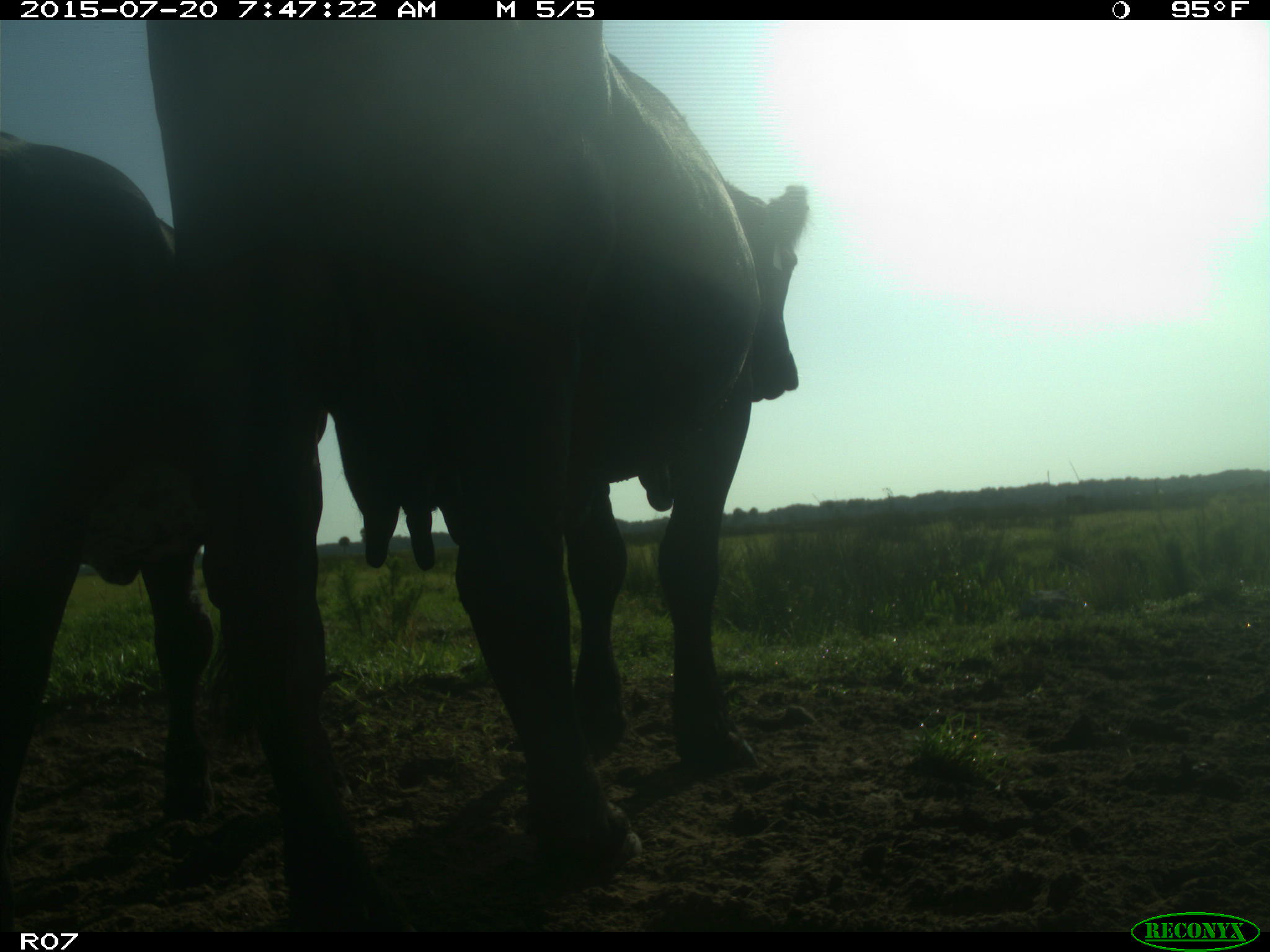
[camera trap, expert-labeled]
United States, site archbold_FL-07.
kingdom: Animalia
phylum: Chordata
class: Mammalia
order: Artiodactyla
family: Bovidae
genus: Bos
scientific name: Bos taurus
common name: domestic cow